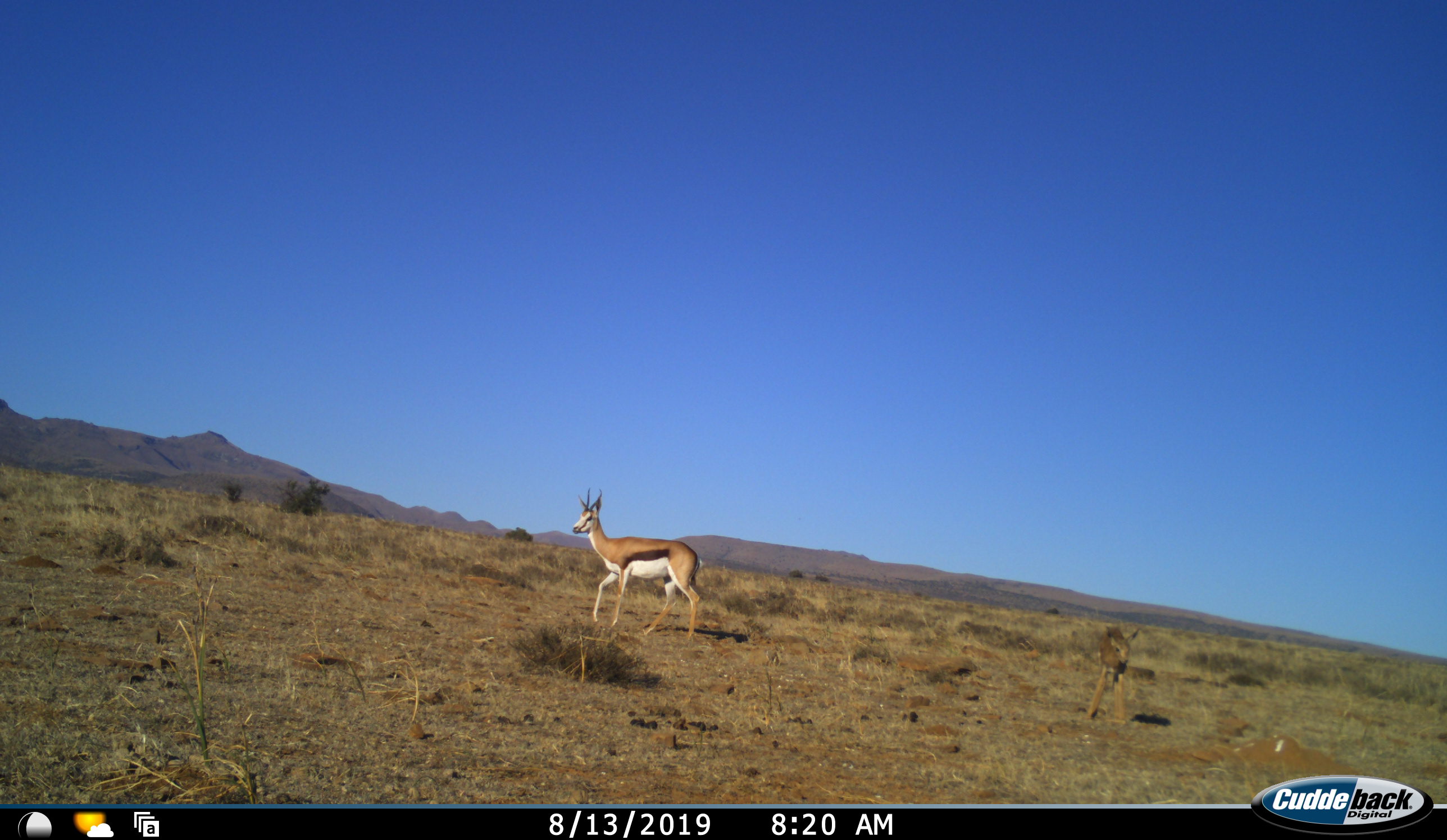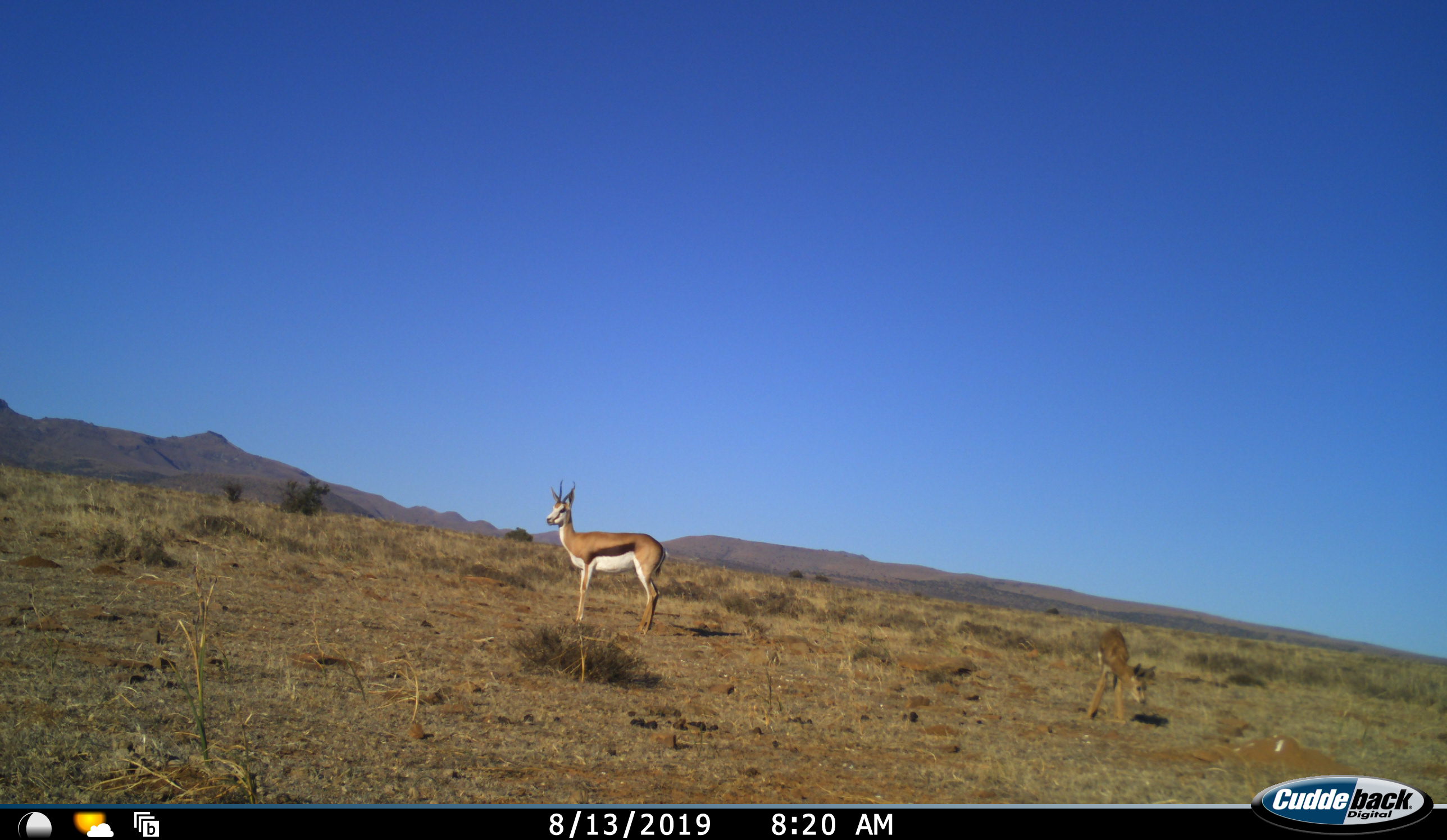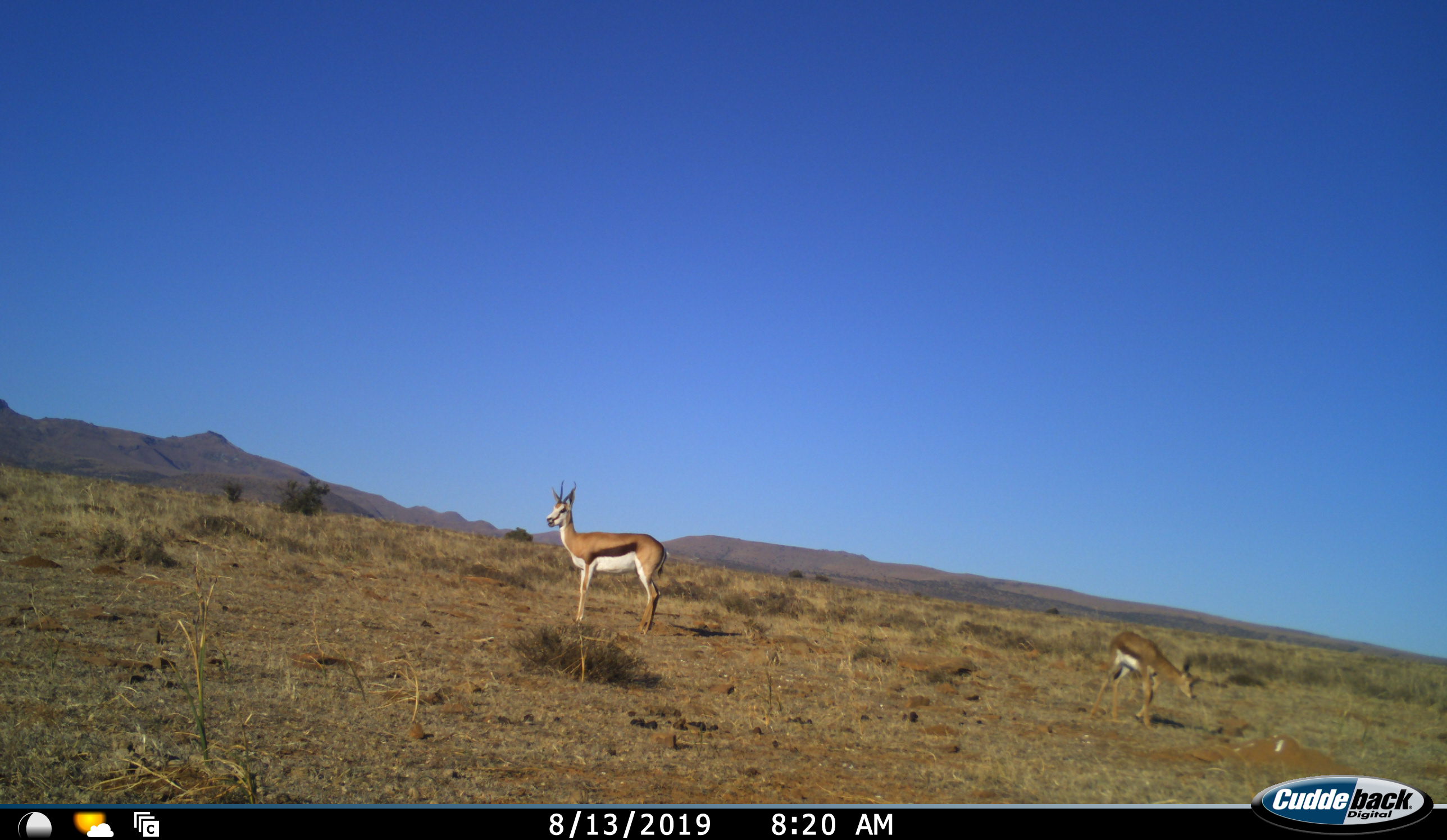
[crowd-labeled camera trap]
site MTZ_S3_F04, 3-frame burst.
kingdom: Animalia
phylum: Chordata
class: Mammalia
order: Artiodactyla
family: Bovidae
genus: Antidorcas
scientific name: Antidorcas marsupialis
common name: springbok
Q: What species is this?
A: Springbok (Antidorcas marsupialis).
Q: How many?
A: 2.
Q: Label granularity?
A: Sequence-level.